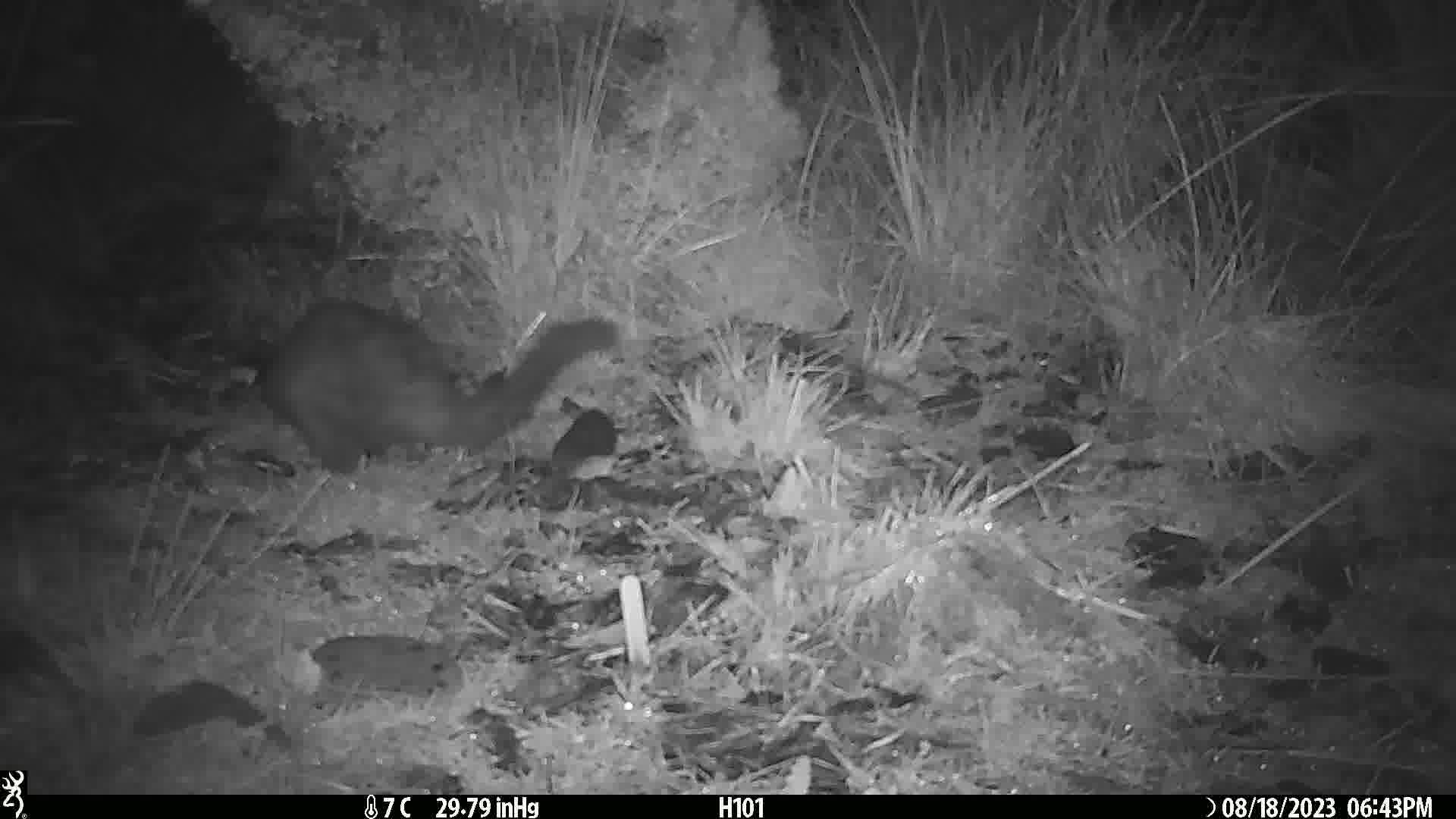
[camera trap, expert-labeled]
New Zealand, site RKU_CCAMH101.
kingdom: Animalia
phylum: Chordata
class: Mammalia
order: Diprotodontia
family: Phalangeridae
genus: Trichosurus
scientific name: Trichosurus vulpecula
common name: common brushtail possum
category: possum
Possum (common brushtail possum) (Trichosurus vulpecula).